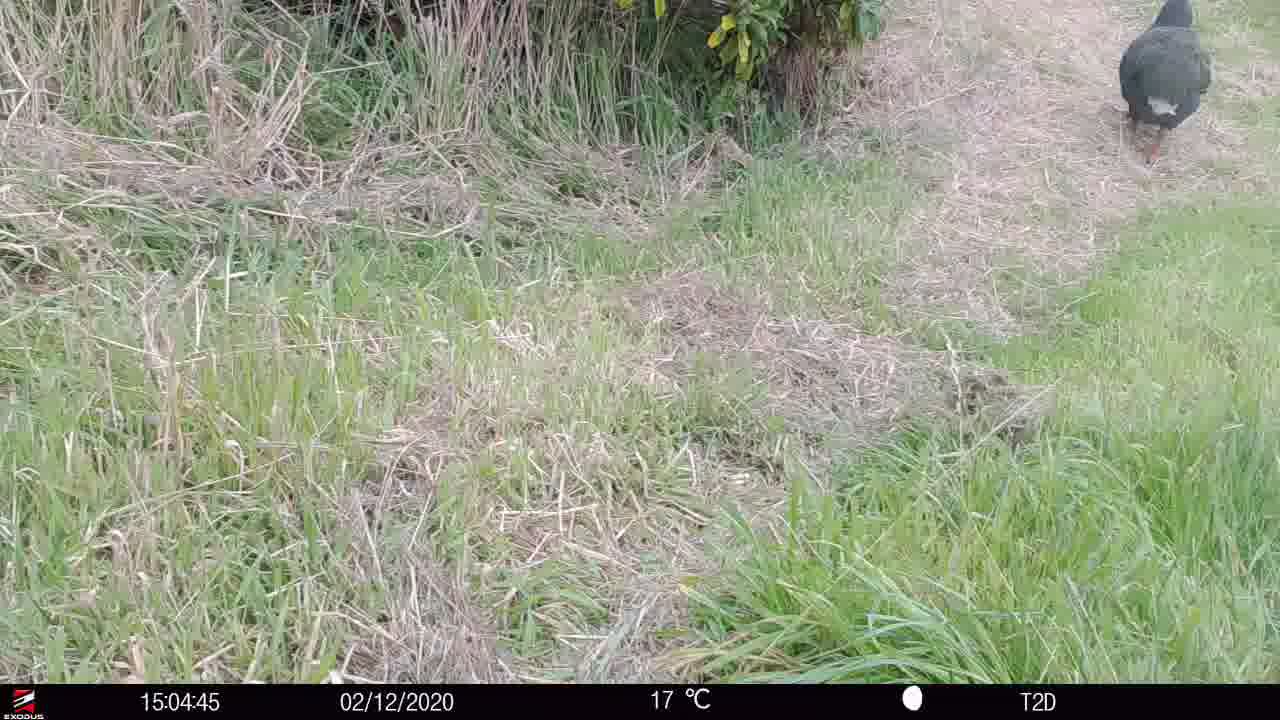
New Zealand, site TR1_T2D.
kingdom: Animalia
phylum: Chordata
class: Aves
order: Gruiformes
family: Rallidae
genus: Porphyrio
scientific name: Porphyrio mantelli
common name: takahe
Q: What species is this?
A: Takahe (Porphyrio mantelli).